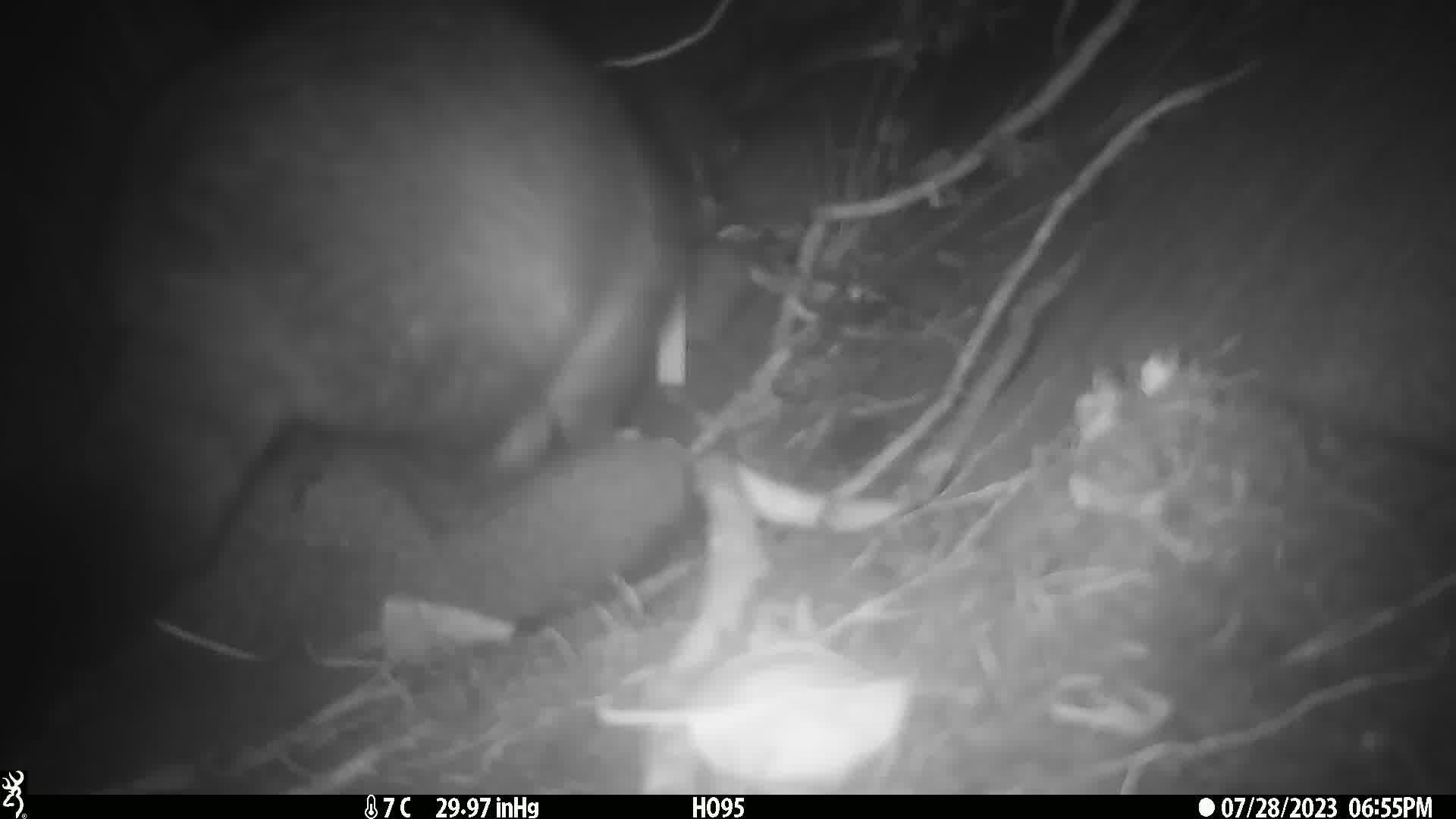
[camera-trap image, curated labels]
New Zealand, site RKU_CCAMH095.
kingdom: Animalia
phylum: Chordata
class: Mammalia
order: Diprotodontia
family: Phalangeridae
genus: Trichosurus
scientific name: Trichosurus vulpecula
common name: common brushtail possum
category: possum